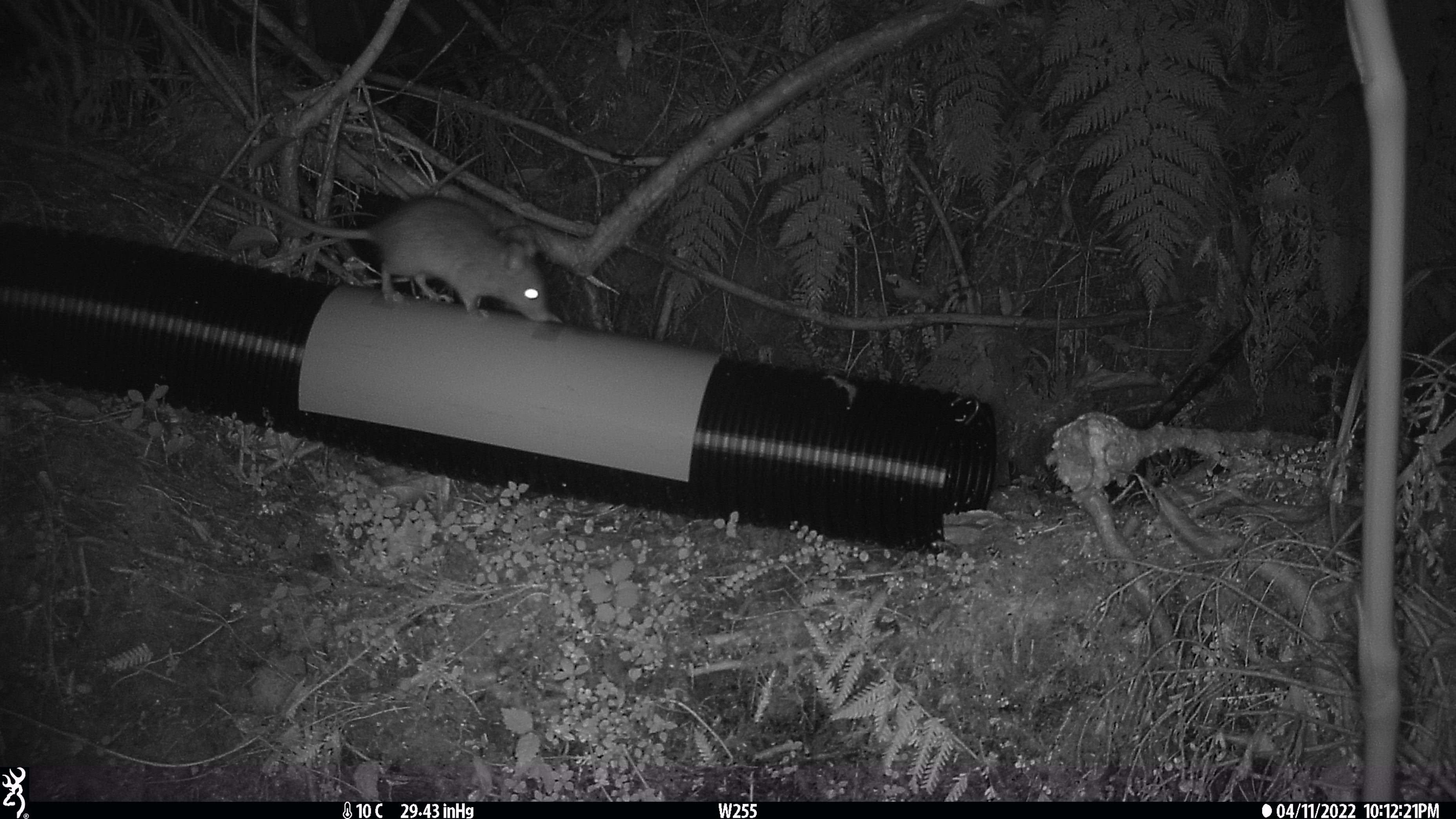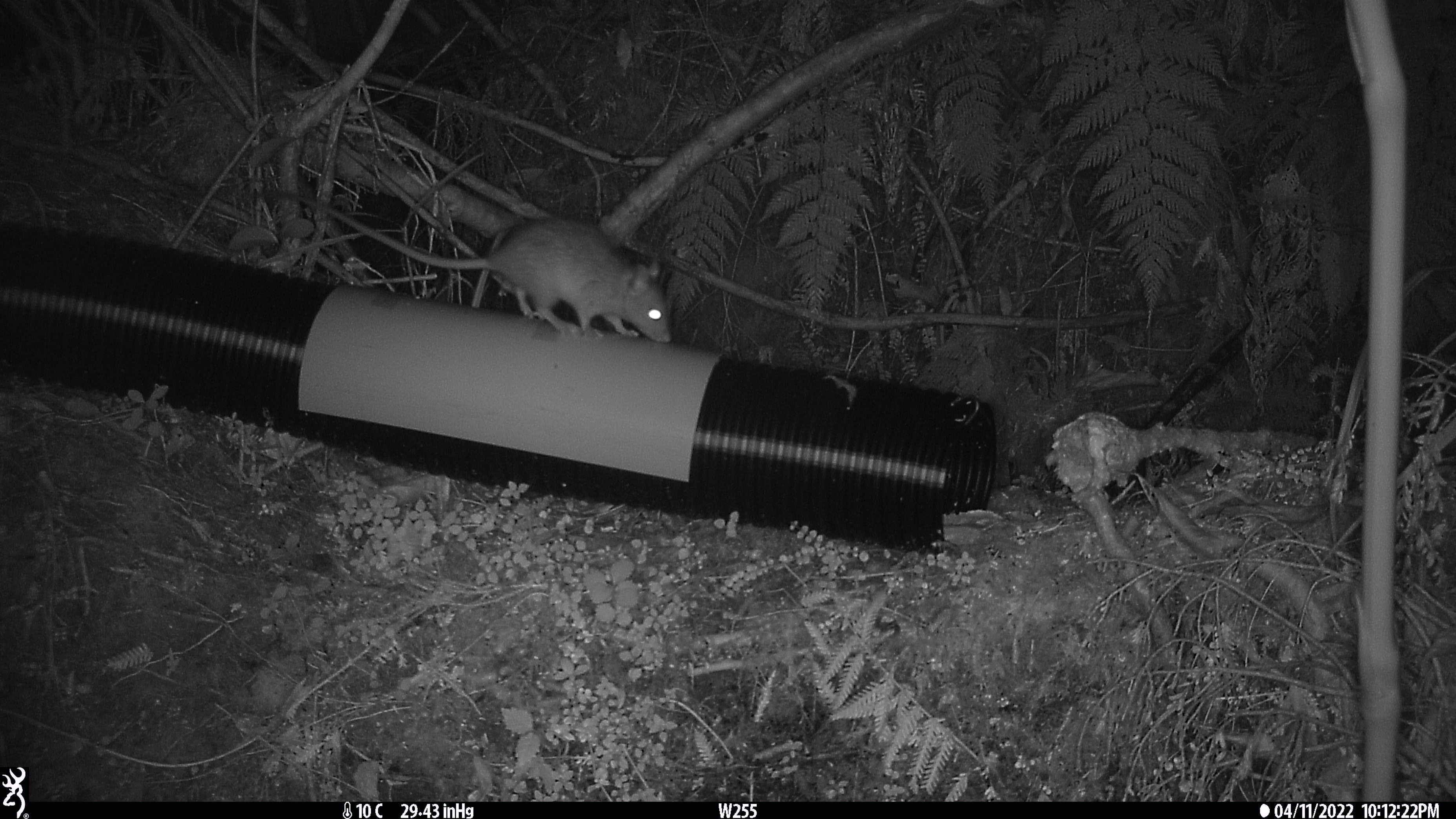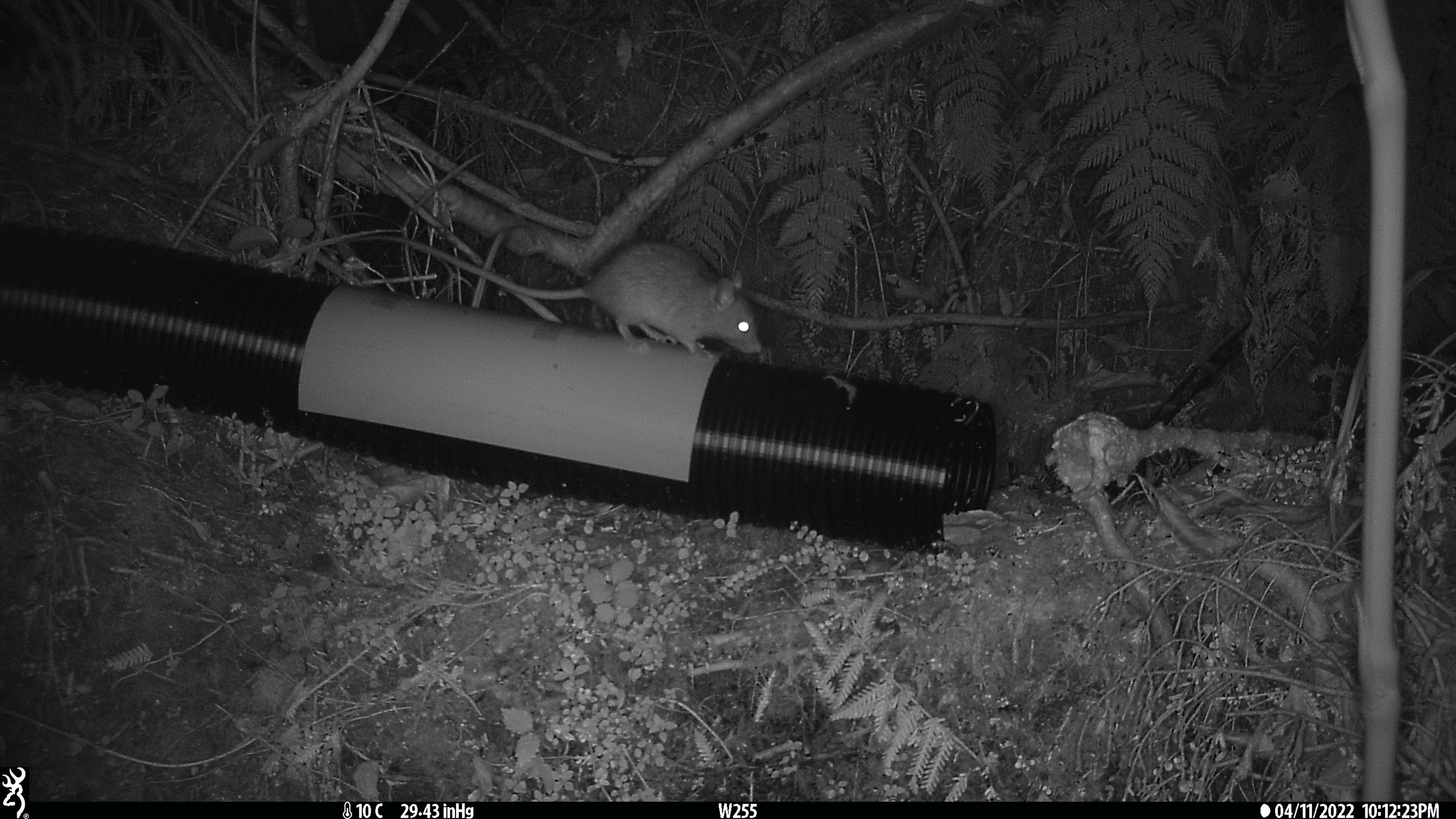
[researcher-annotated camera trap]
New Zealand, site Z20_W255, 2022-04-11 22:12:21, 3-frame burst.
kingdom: Animalia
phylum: Chordata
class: Mammalia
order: Rodentia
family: Muridae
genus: Rattus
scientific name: Rattus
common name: rat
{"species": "rat (Rattus)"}